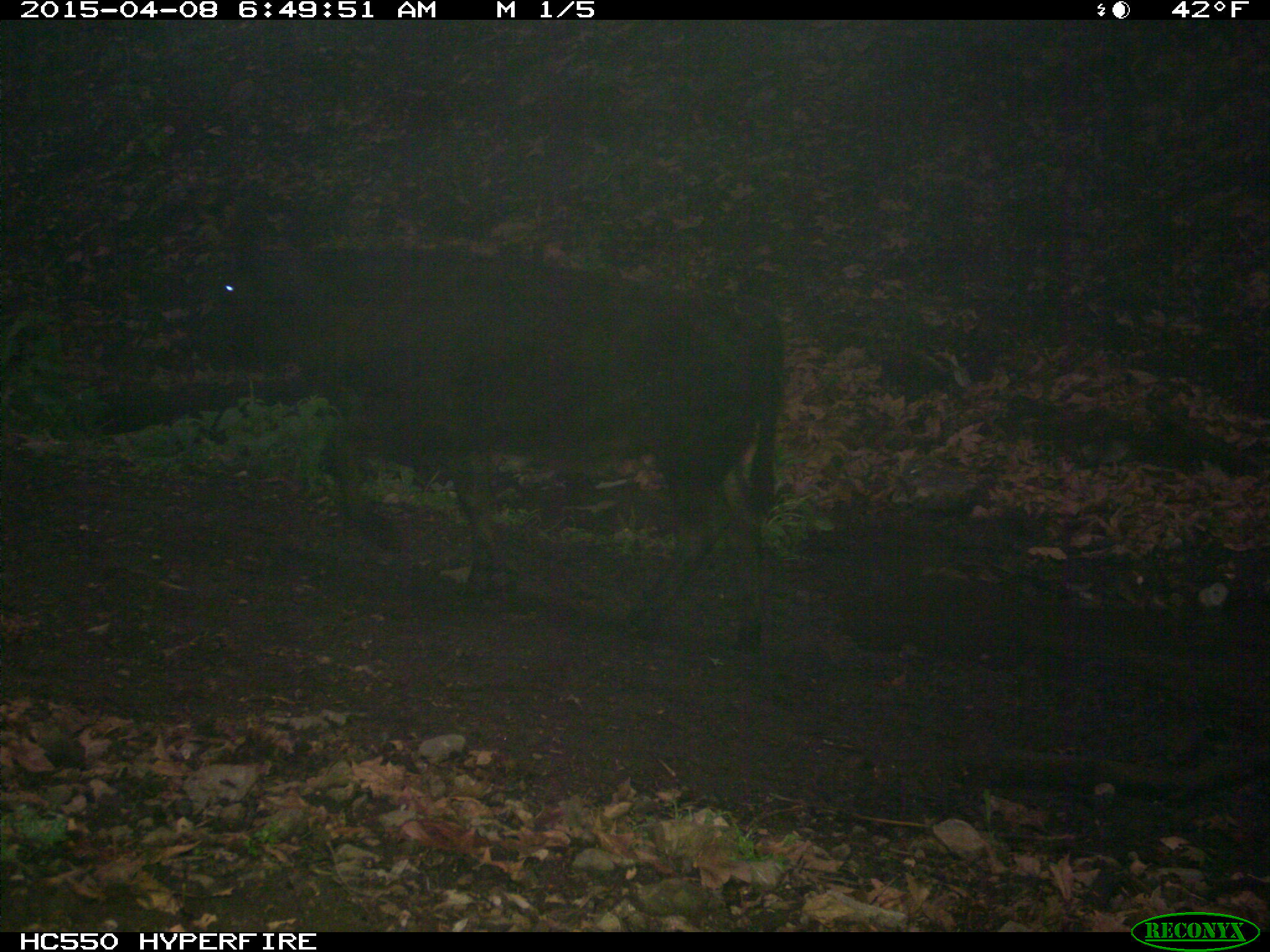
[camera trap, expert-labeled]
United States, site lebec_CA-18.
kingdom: Animalia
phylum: Chordata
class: Mammalia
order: Artiodactyla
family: Bovidae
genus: Bos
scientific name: Bos taurus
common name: domestic cow